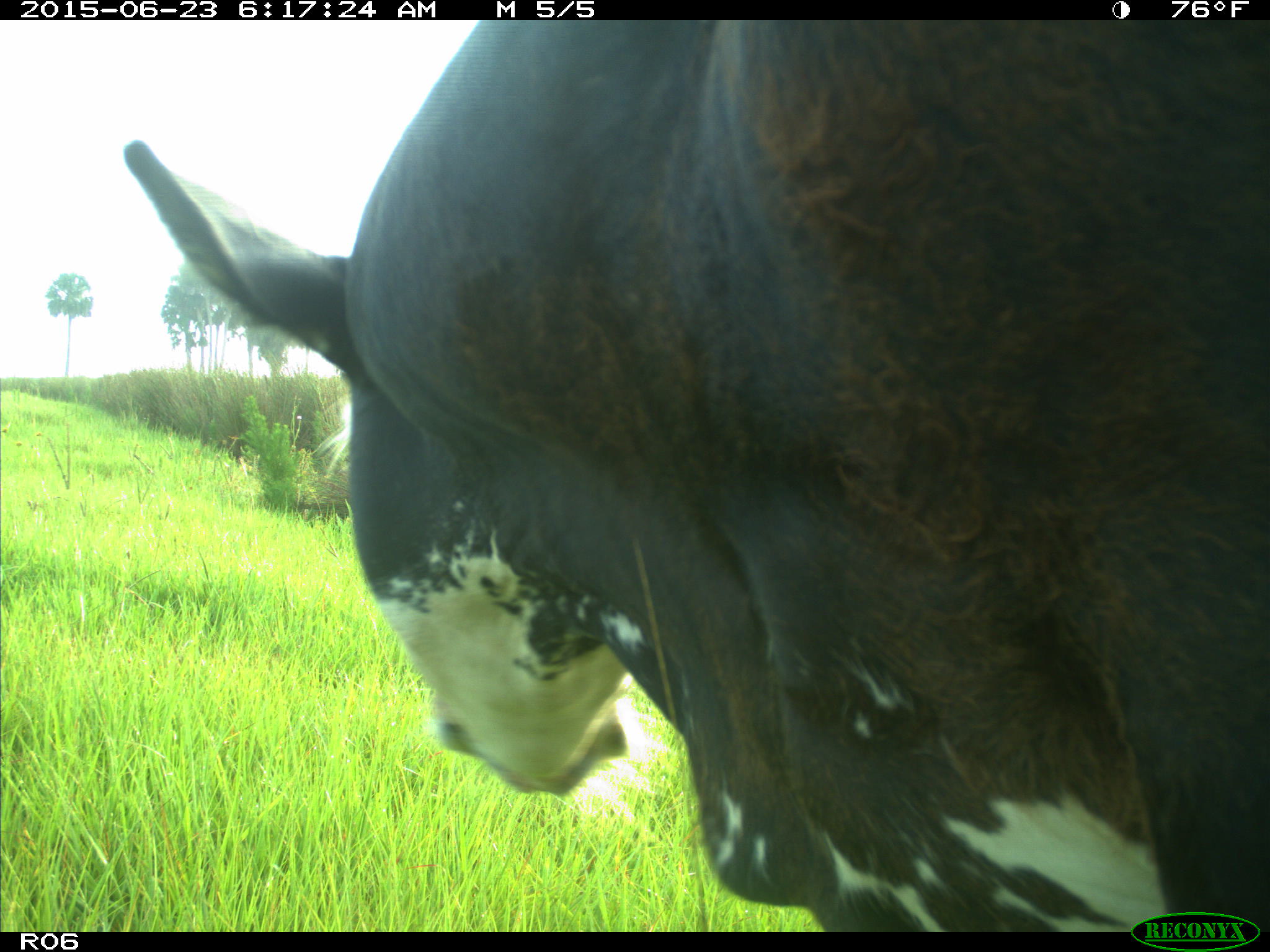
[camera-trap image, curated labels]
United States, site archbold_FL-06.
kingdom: Animalia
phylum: Chordata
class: Mammalia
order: Artiodactyla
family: Bovidae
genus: Bos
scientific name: Bos taurus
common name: domestic cow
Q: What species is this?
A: Bos taurus (domestic cow).